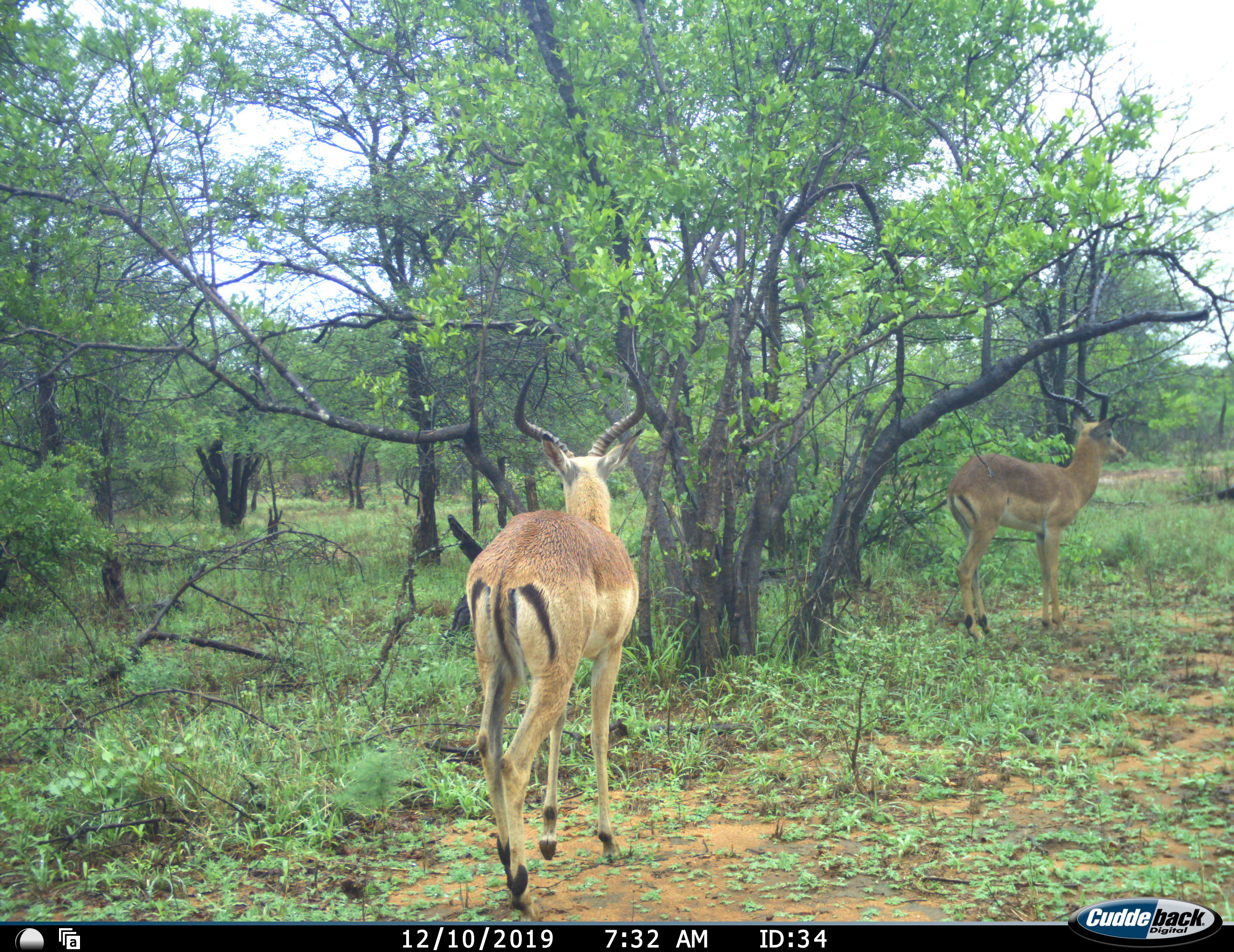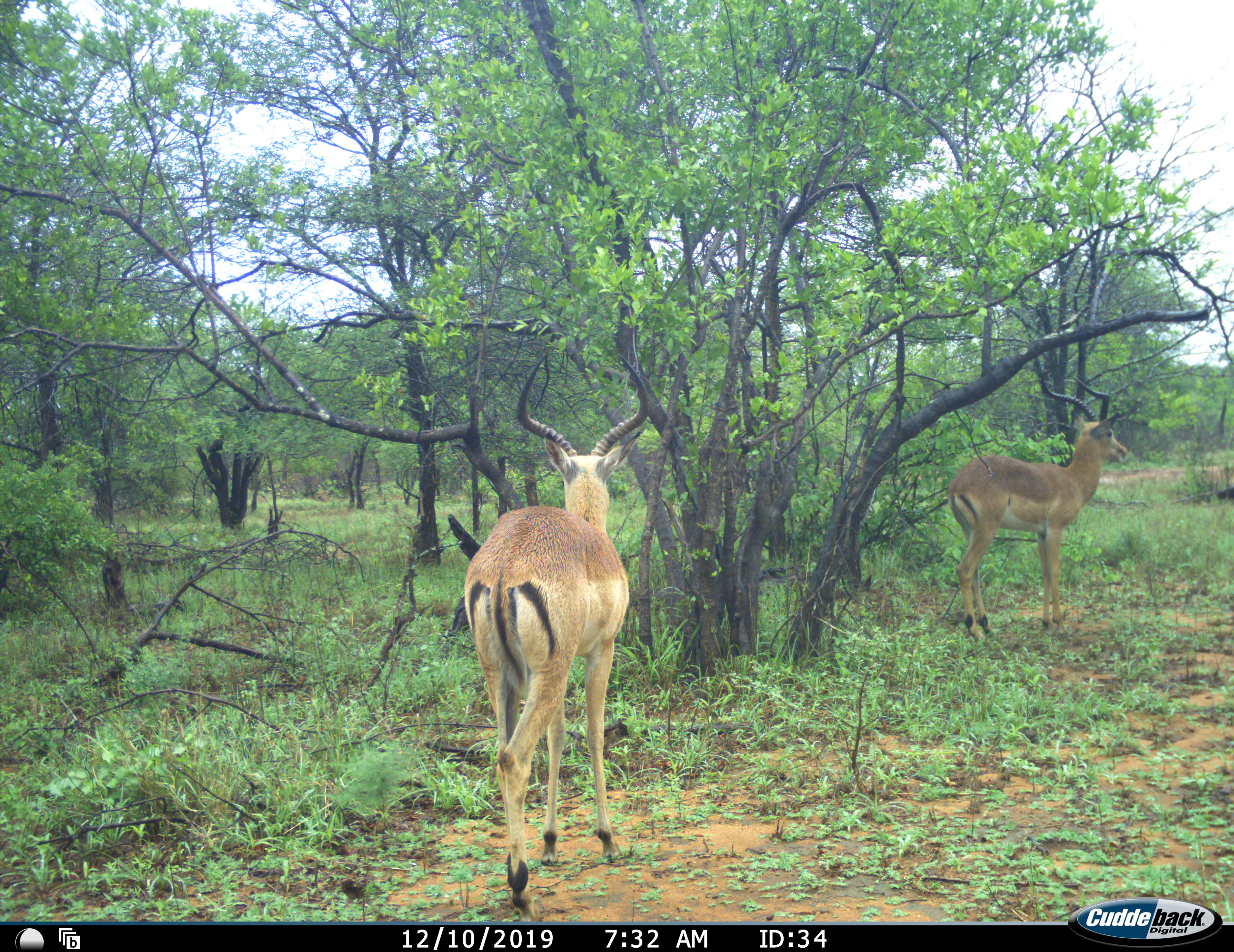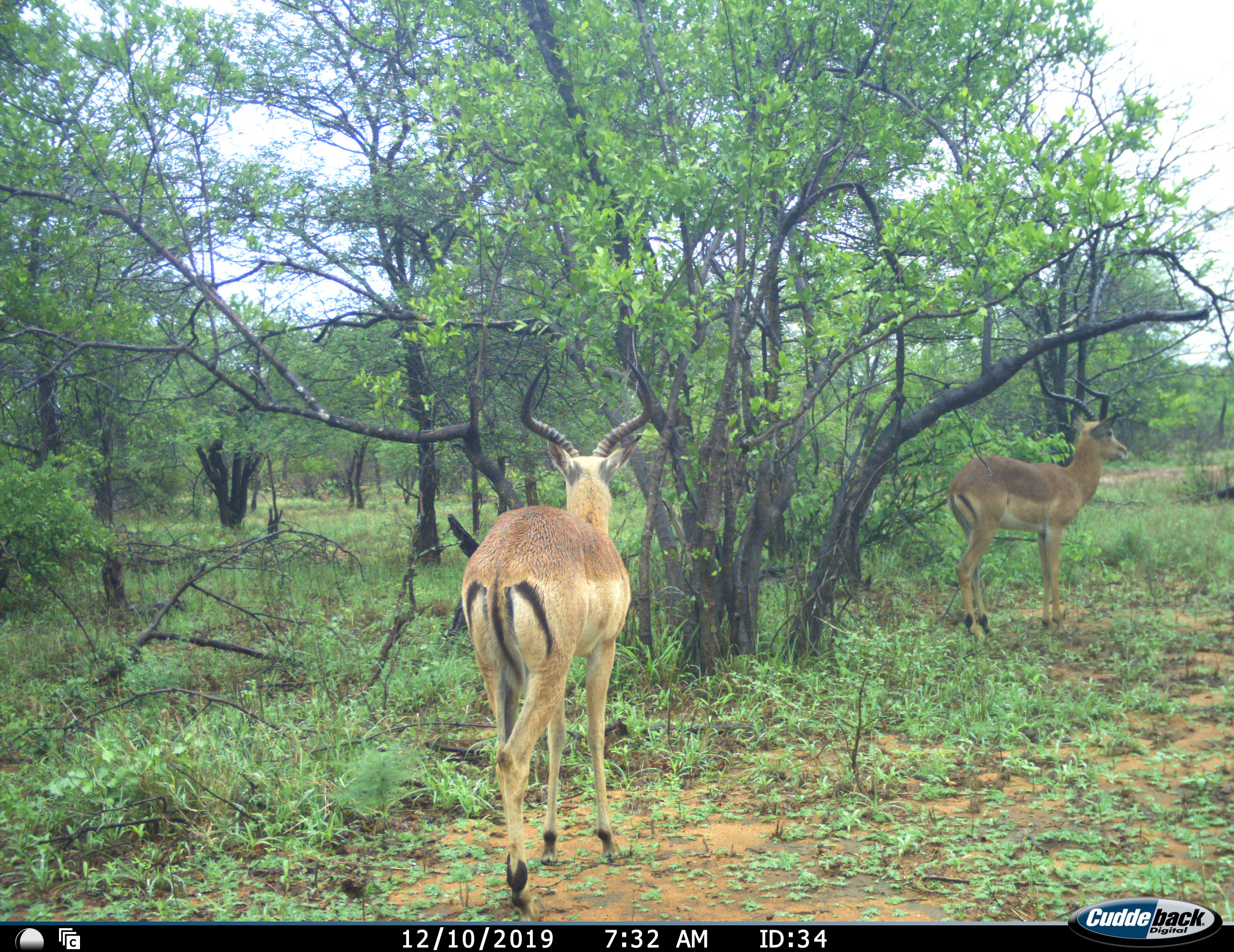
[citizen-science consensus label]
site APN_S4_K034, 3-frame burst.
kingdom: Animalia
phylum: Chordata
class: Mammalia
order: Artiodactyla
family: Bovidae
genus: Aepyceros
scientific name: Aepyceros melampus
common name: impala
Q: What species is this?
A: Impala (Aepyceros melampus).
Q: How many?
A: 2.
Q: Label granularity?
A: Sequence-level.